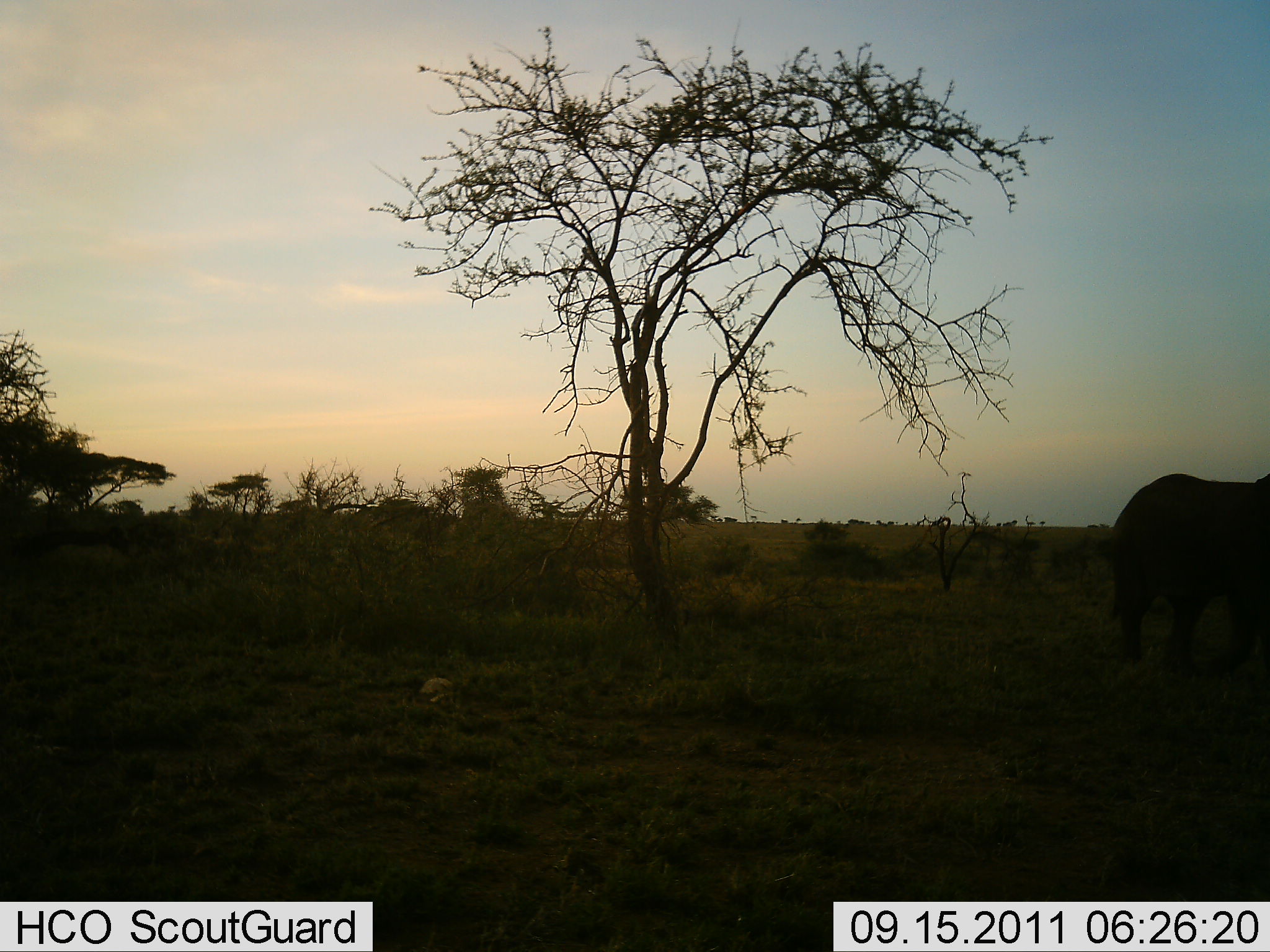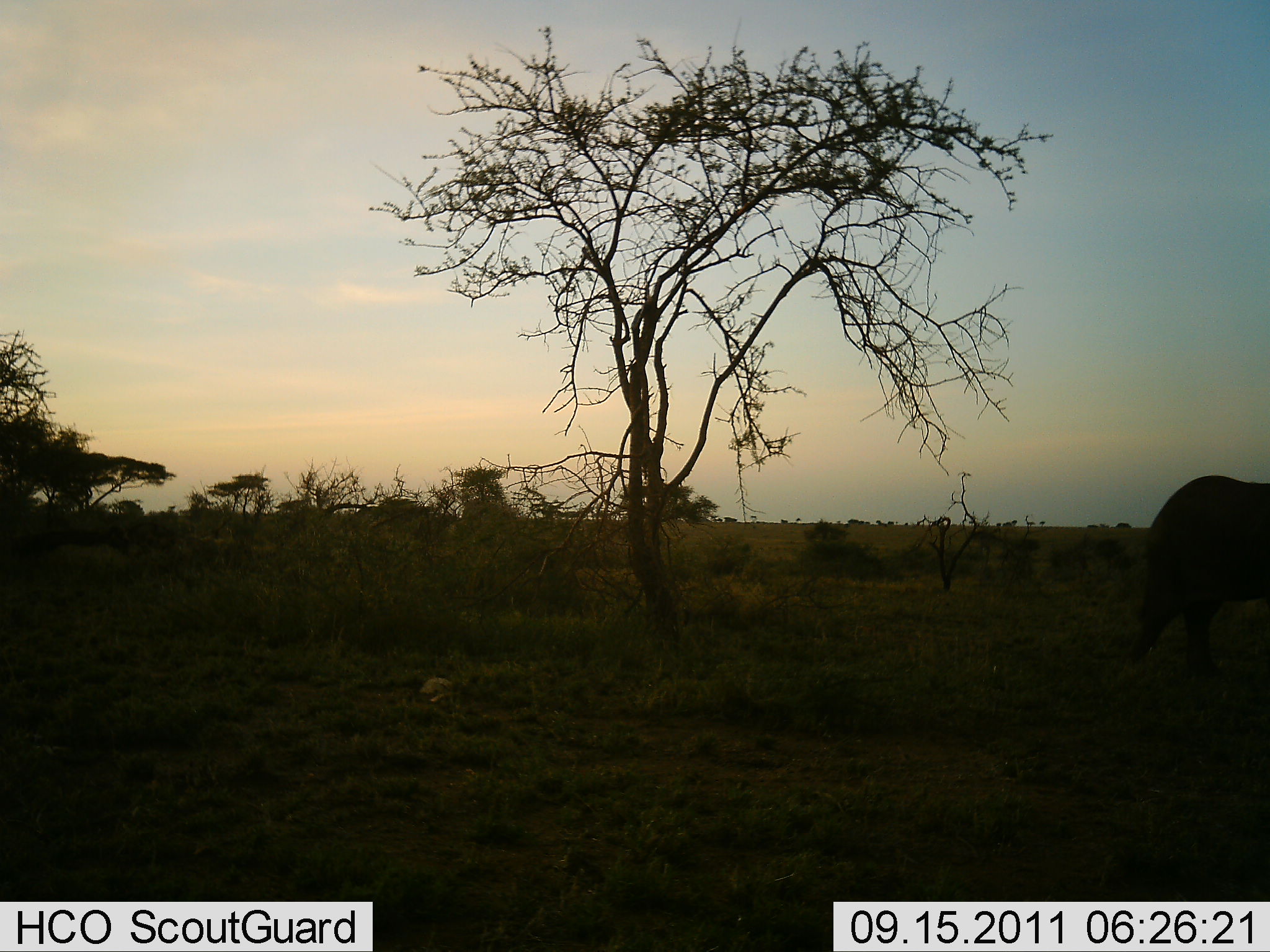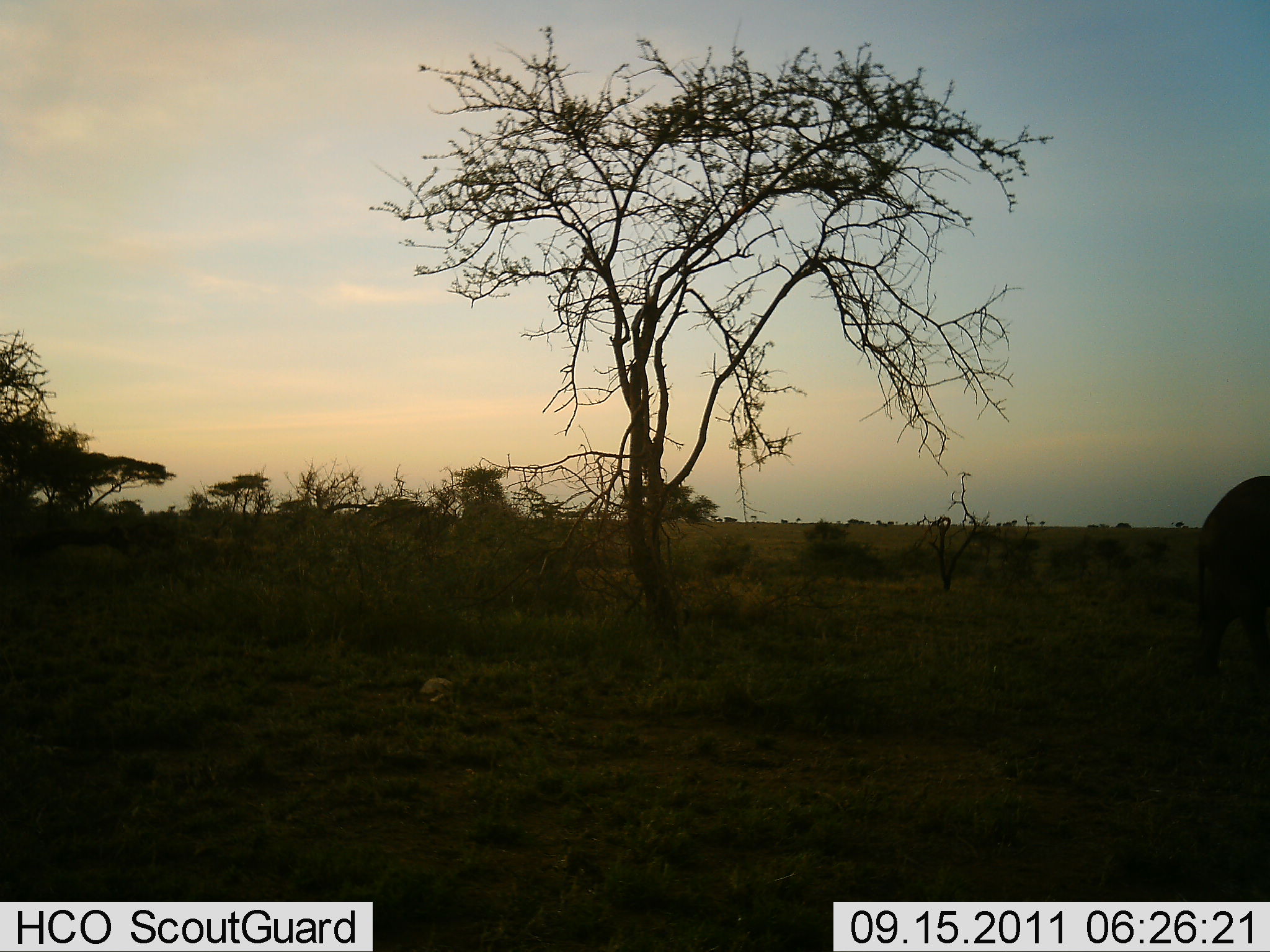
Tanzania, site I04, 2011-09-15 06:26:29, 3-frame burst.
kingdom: Animalia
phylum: Chordata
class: Mammalia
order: Proboscidea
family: Elephantidae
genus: Loxodonta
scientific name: Loxodonta africana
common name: african bush elephant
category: elephant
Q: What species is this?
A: Elephant (african bush elephant) (Loxodonta africana).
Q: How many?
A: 1.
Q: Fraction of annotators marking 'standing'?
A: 0%.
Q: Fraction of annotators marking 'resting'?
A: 0%.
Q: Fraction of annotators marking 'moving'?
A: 100%.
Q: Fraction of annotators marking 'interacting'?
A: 0%.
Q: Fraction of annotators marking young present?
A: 0%.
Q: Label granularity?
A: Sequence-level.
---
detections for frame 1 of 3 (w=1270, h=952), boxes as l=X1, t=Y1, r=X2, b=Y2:
animal: l=1097, t=475, r=1270, b=680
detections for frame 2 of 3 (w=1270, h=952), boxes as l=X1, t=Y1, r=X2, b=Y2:
animal: l=1126, t=474, r=1270, b=663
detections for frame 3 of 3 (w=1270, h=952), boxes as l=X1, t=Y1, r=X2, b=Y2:
animal: l=1193, t=477, r=1270, b=632